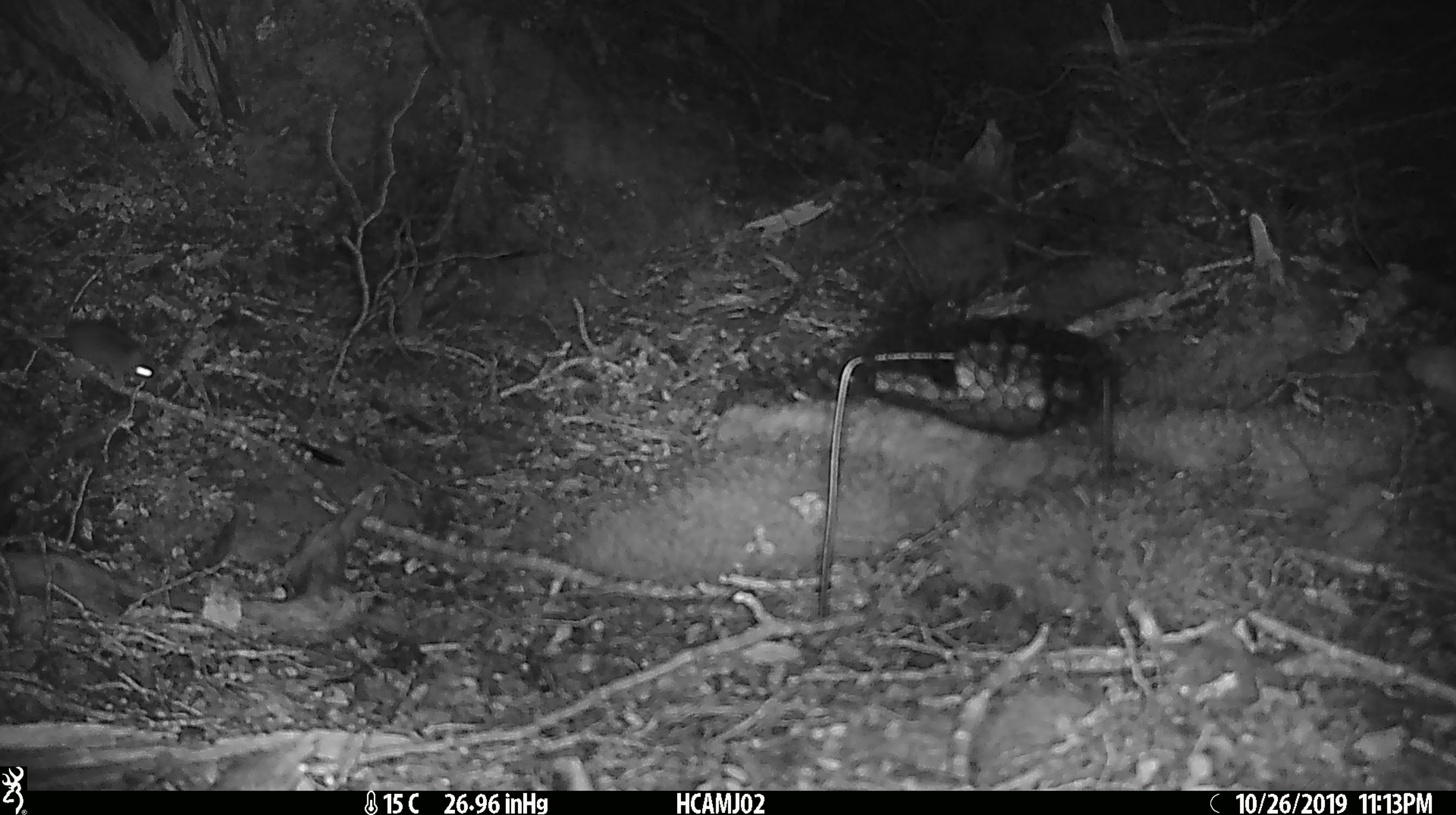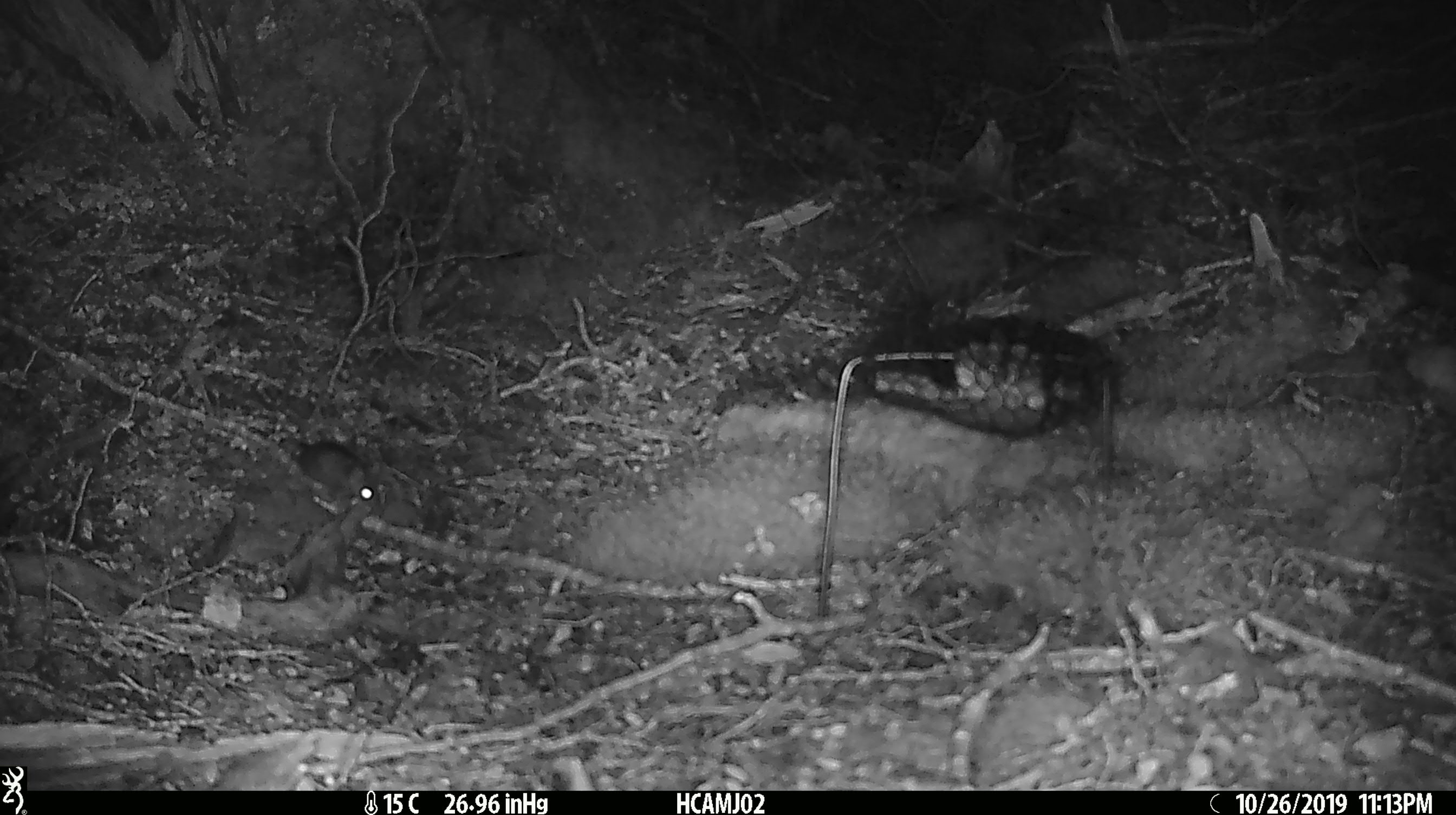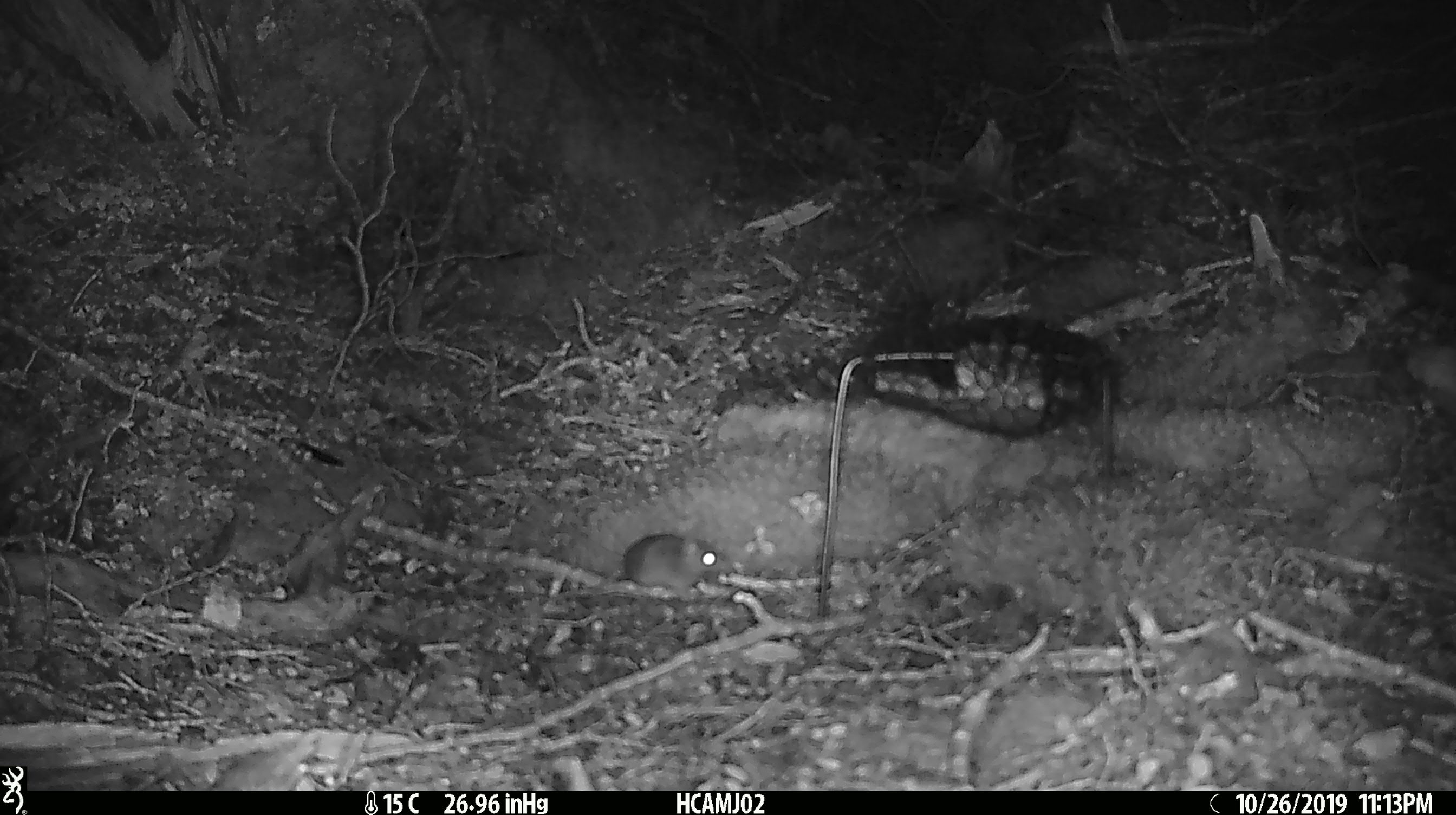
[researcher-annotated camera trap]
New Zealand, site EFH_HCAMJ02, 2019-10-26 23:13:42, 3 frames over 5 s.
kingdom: Animalia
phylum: Chordata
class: Mammalia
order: Rodentia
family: Muridae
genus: Mus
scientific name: Mus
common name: mouse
Mouse (Mus).